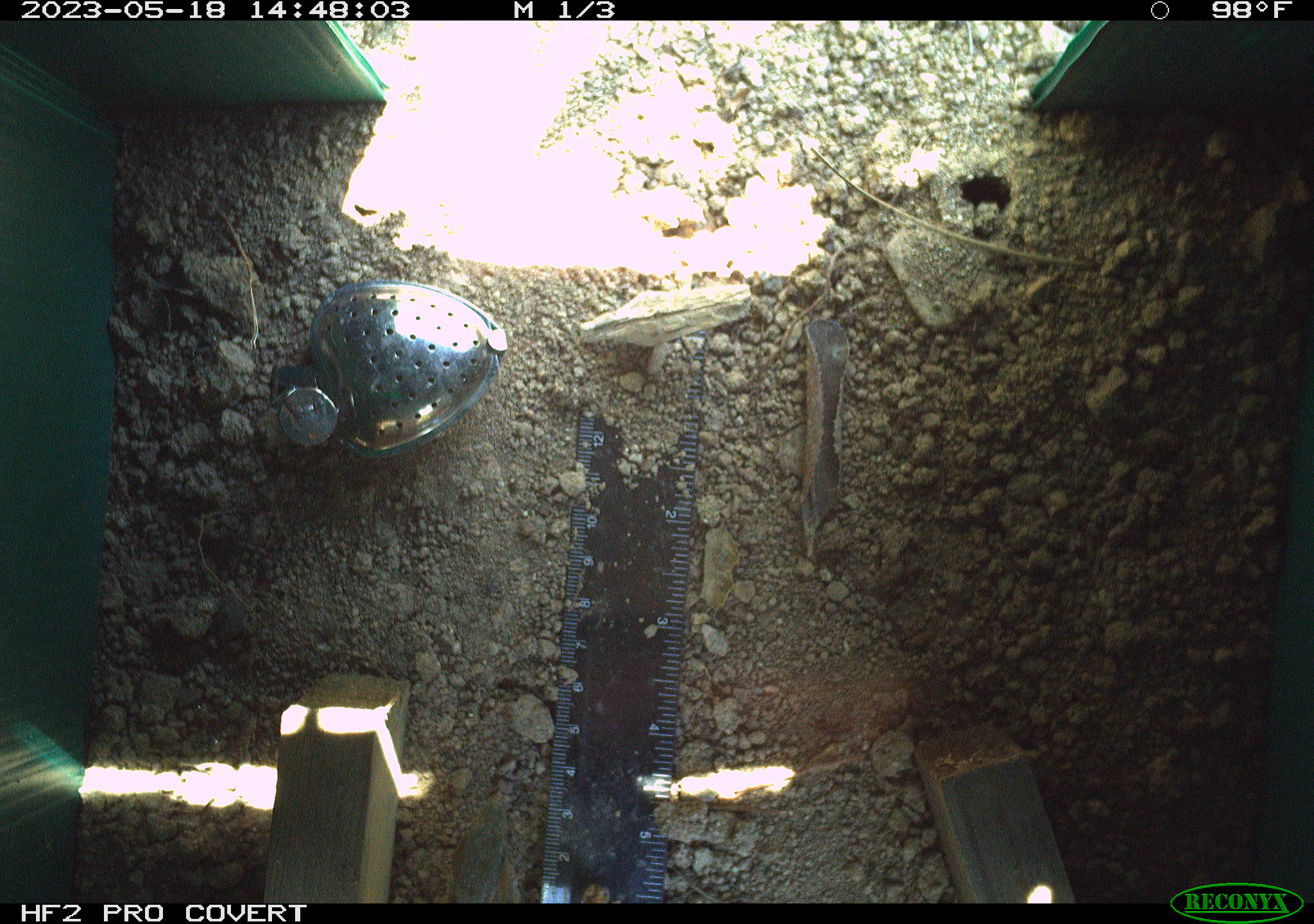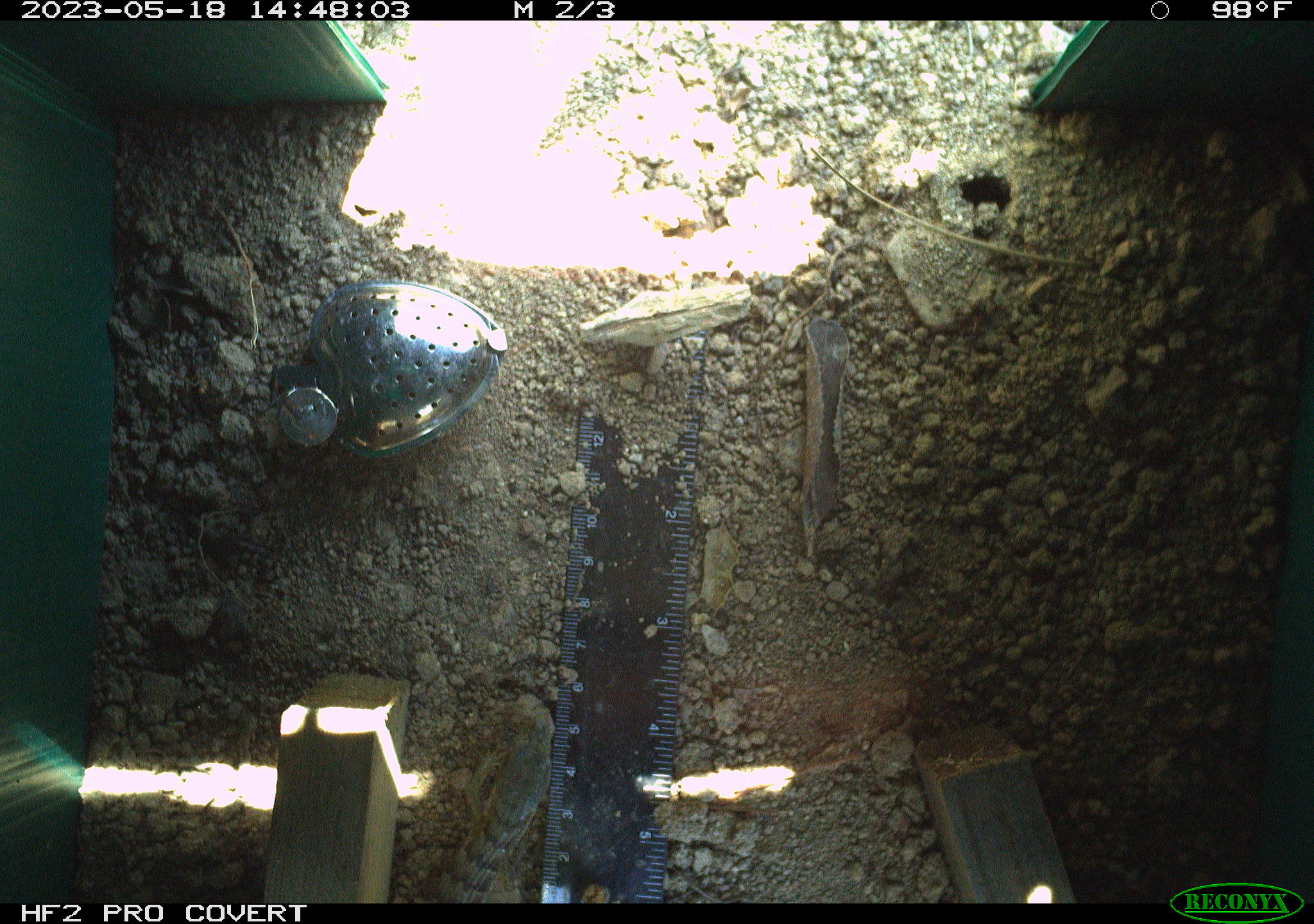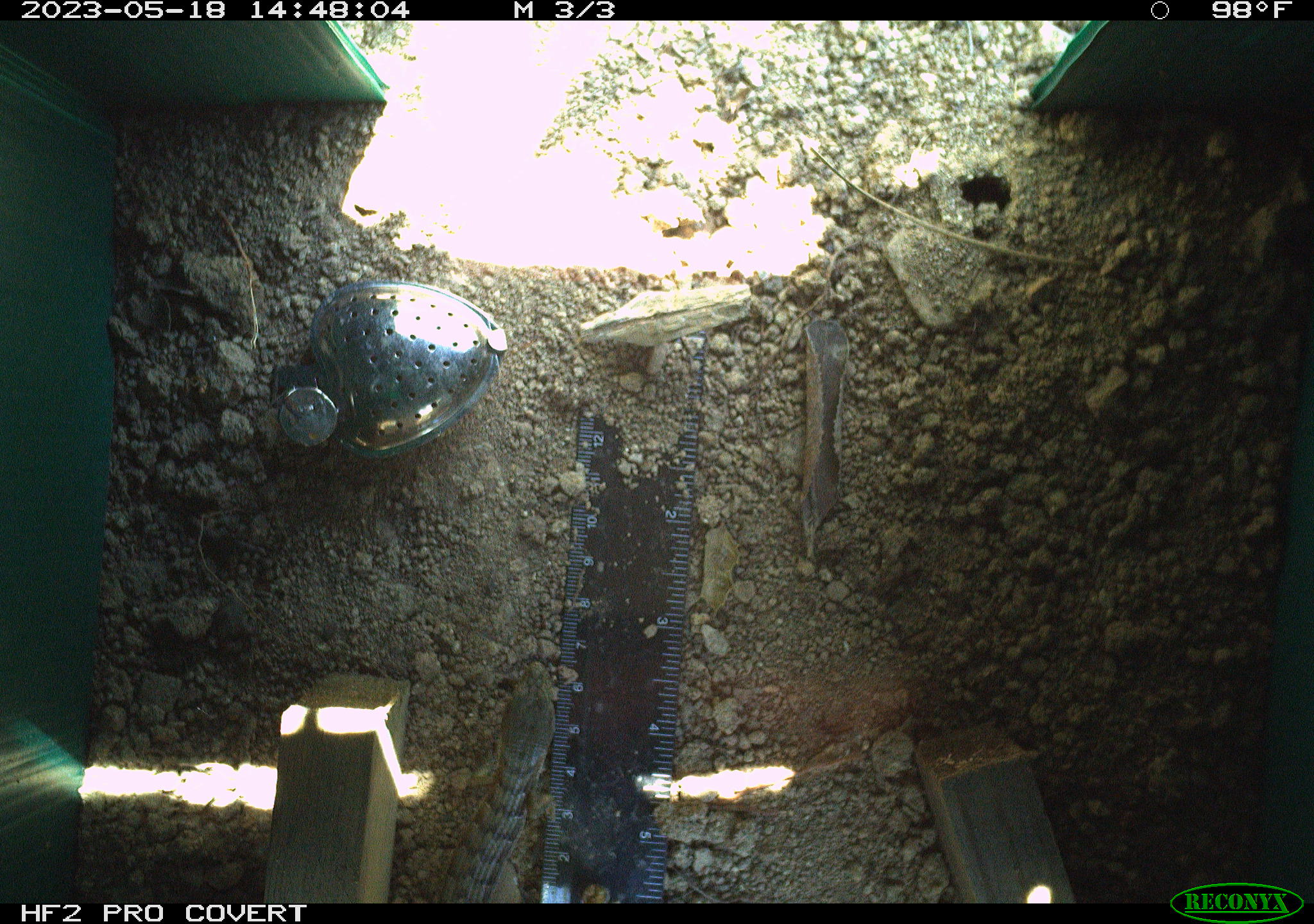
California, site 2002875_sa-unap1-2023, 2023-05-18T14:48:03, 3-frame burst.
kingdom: Animalia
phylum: Chordata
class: Reptilia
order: Squamata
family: Anguidae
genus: Elgaria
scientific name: Elgaria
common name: alligator lizards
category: elgaria species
Elgaria species (alligator lizards) (Elgaria).